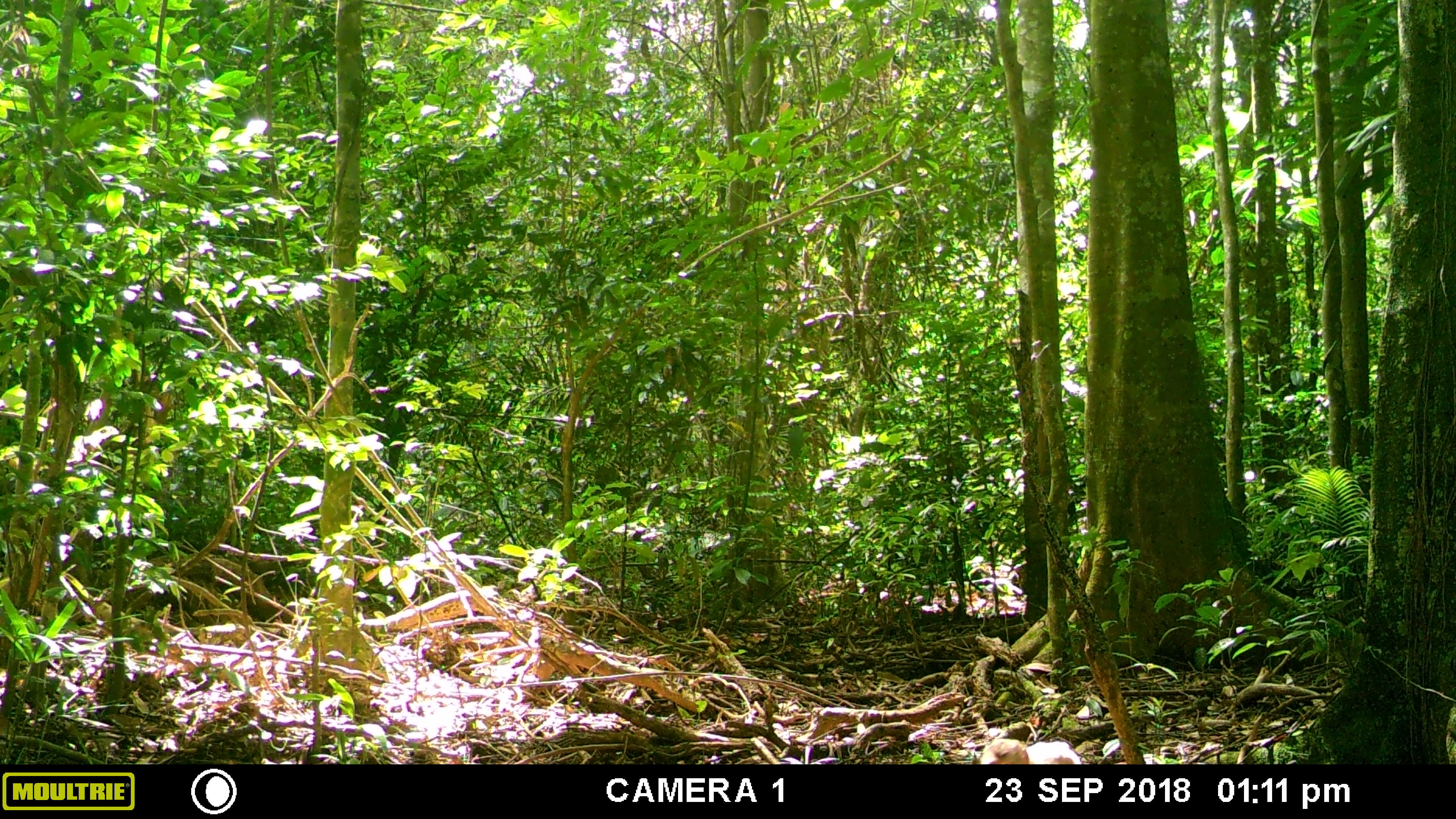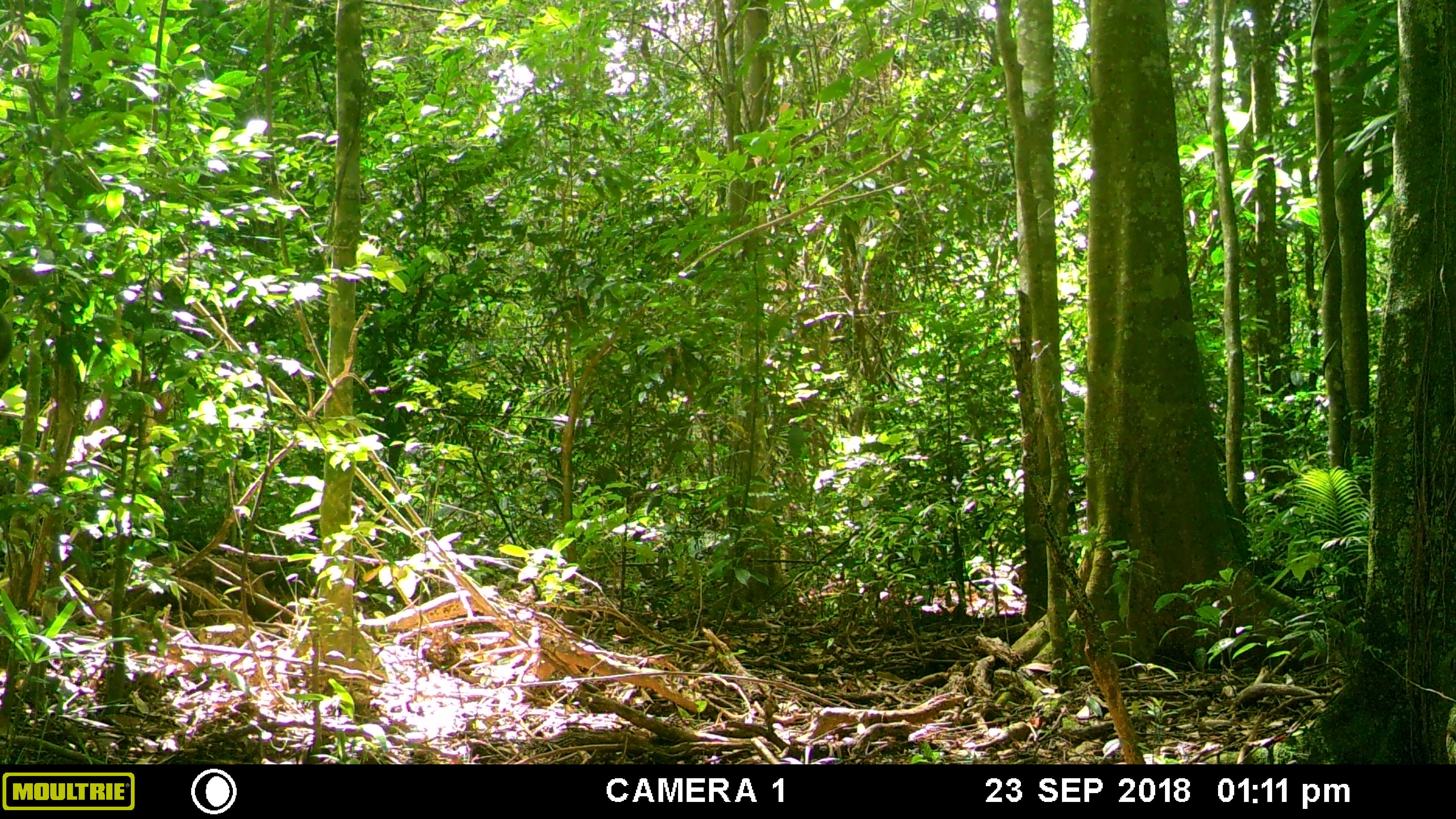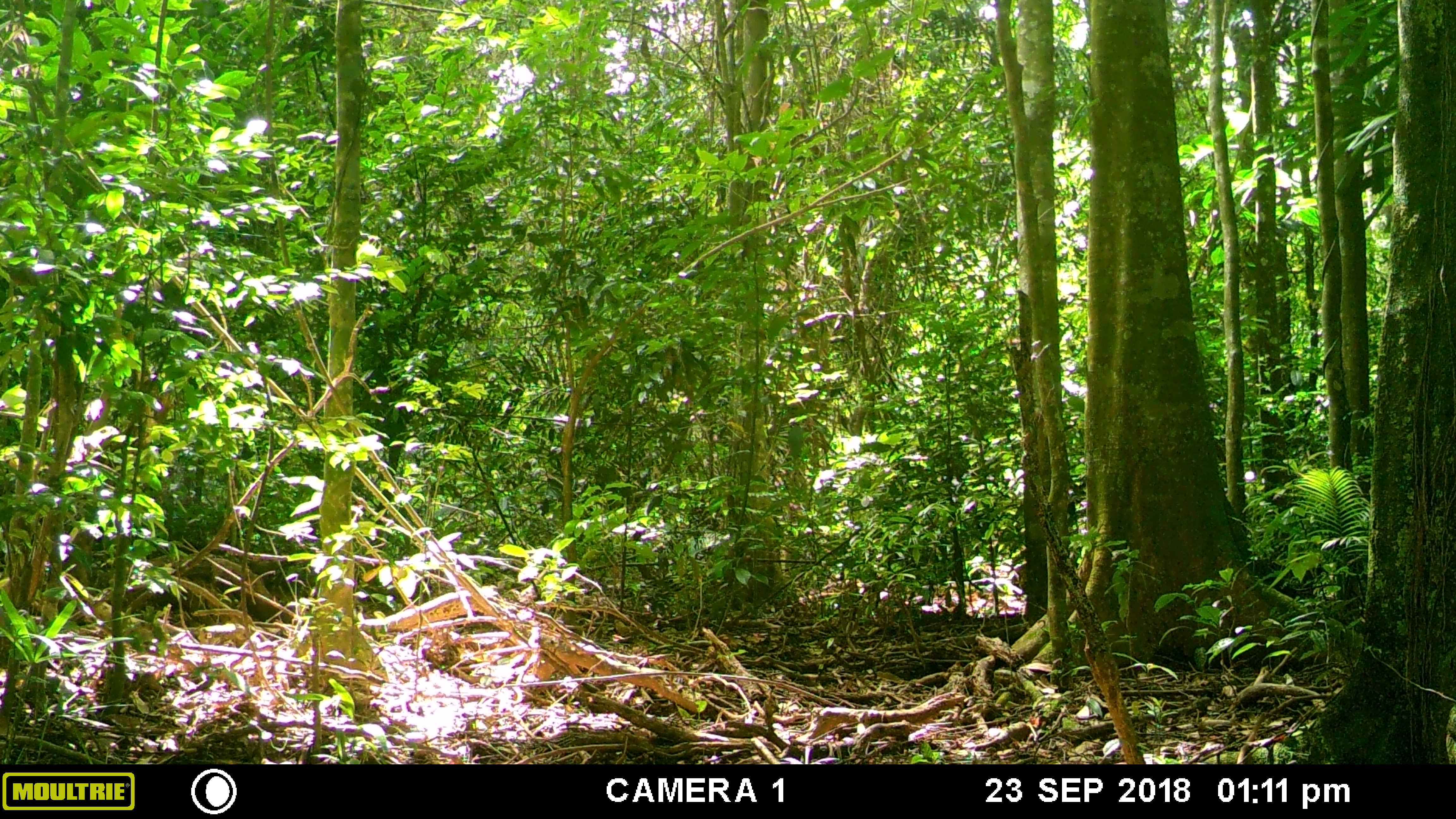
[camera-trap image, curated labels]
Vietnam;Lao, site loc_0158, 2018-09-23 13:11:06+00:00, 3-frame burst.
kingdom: Animalia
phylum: Chordata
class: Mammalia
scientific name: Mammalia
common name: mammal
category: unidentified small mammal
Unidentified small mammal (mammal) (Mammalia). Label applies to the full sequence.